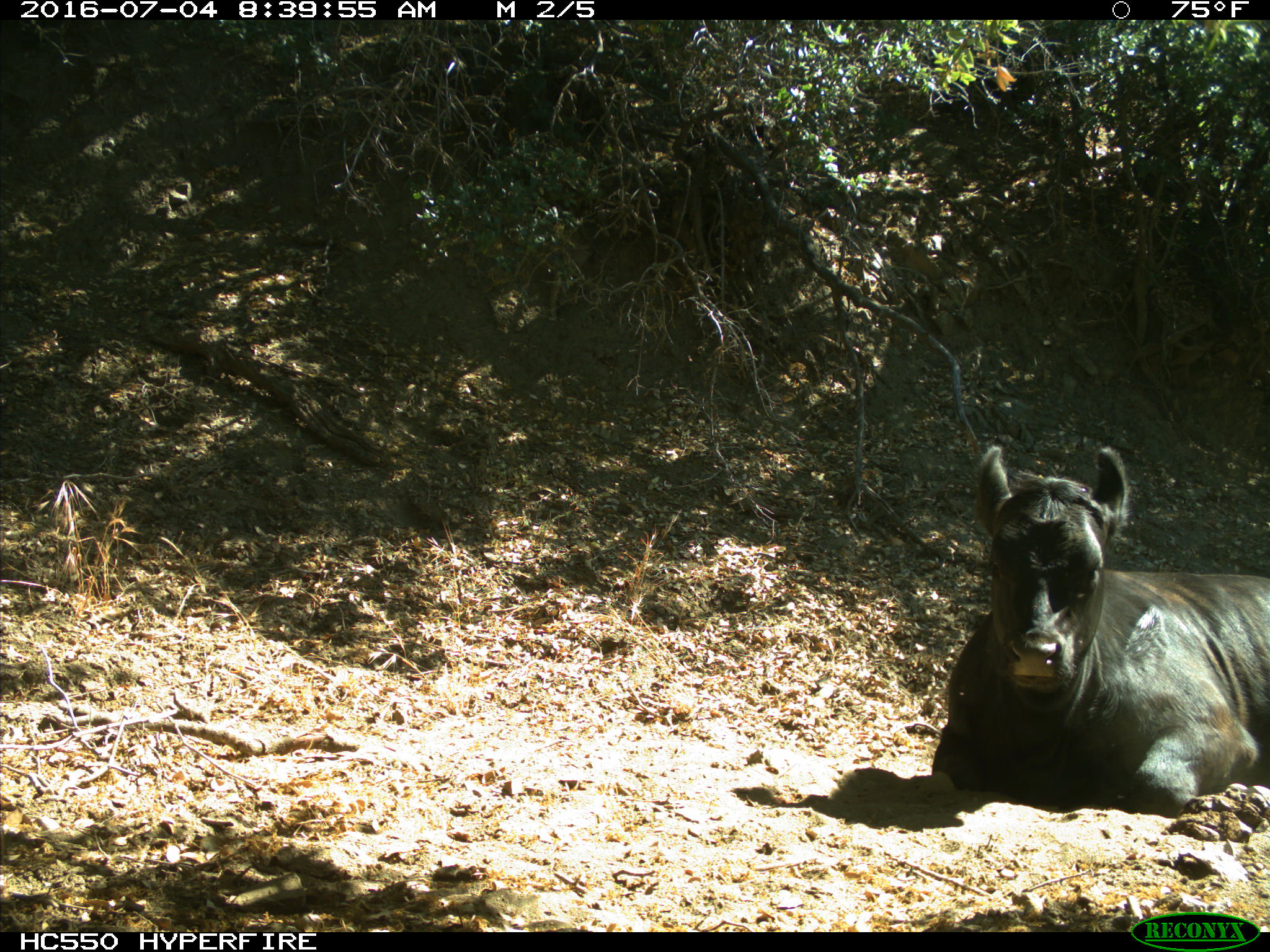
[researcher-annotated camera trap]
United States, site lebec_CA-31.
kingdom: Animalia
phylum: Chordata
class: Mammalia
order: Artiodactyla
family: Bovidae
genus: Bos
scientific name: Bos taurus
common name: domestic cow